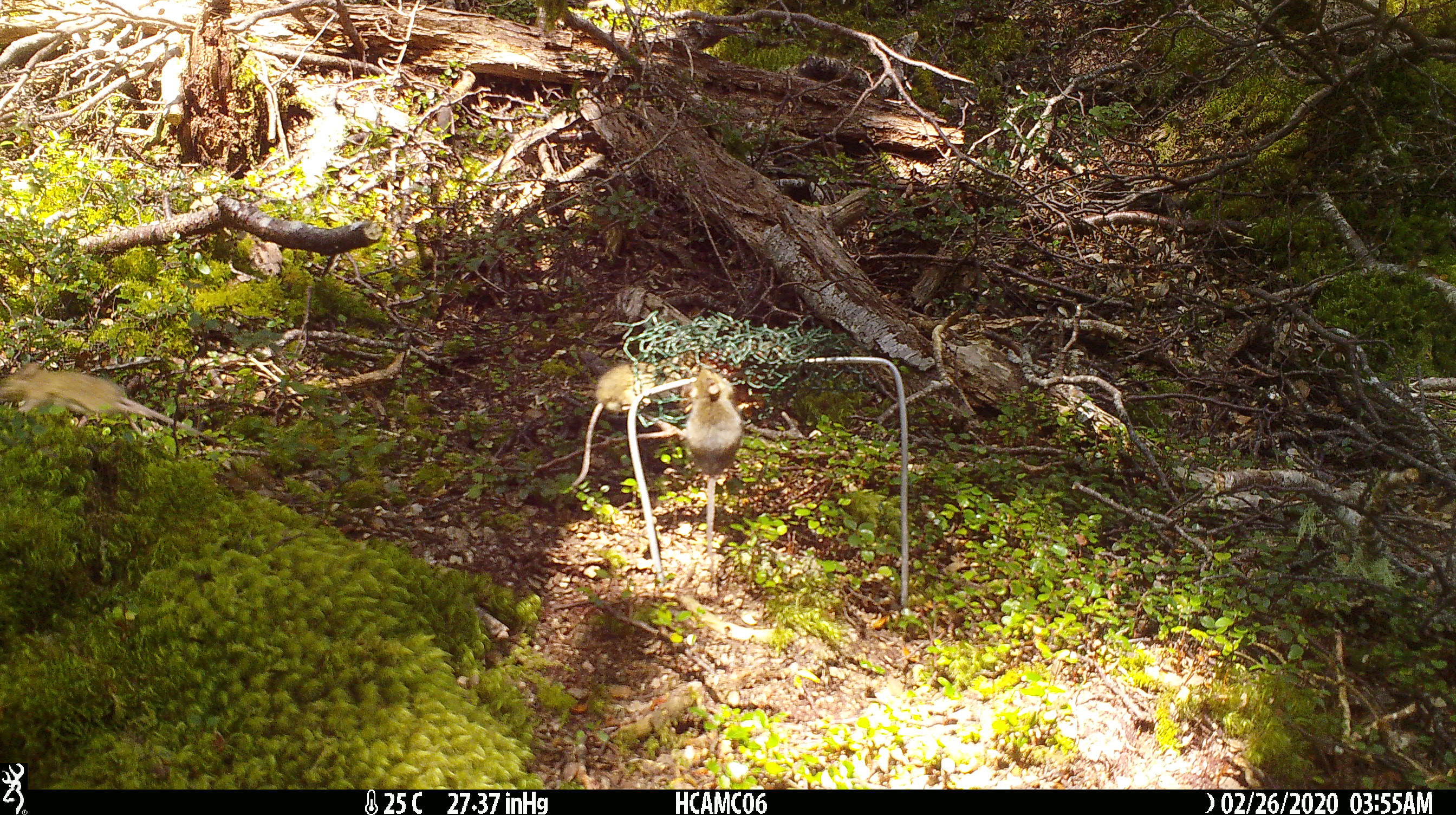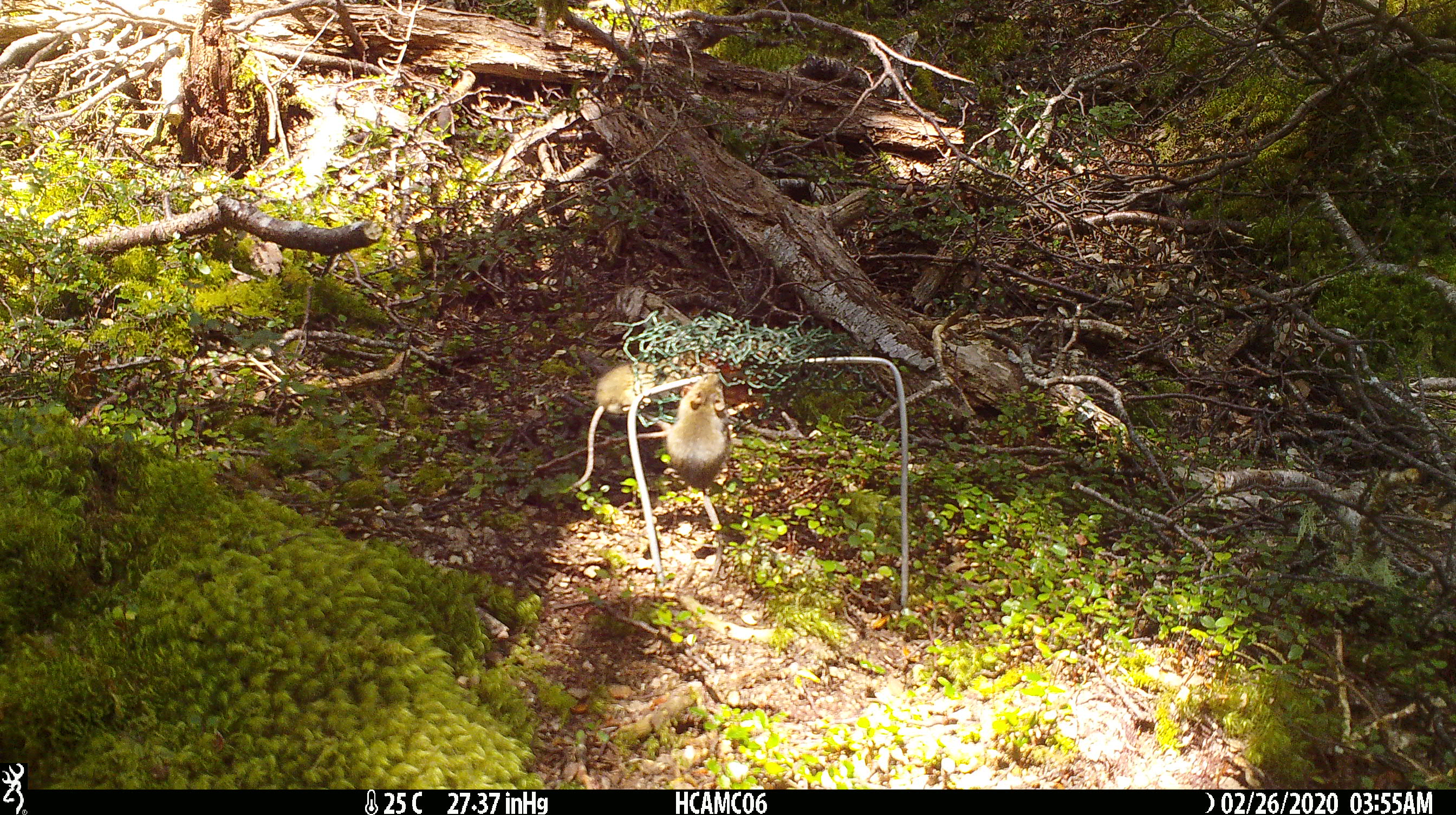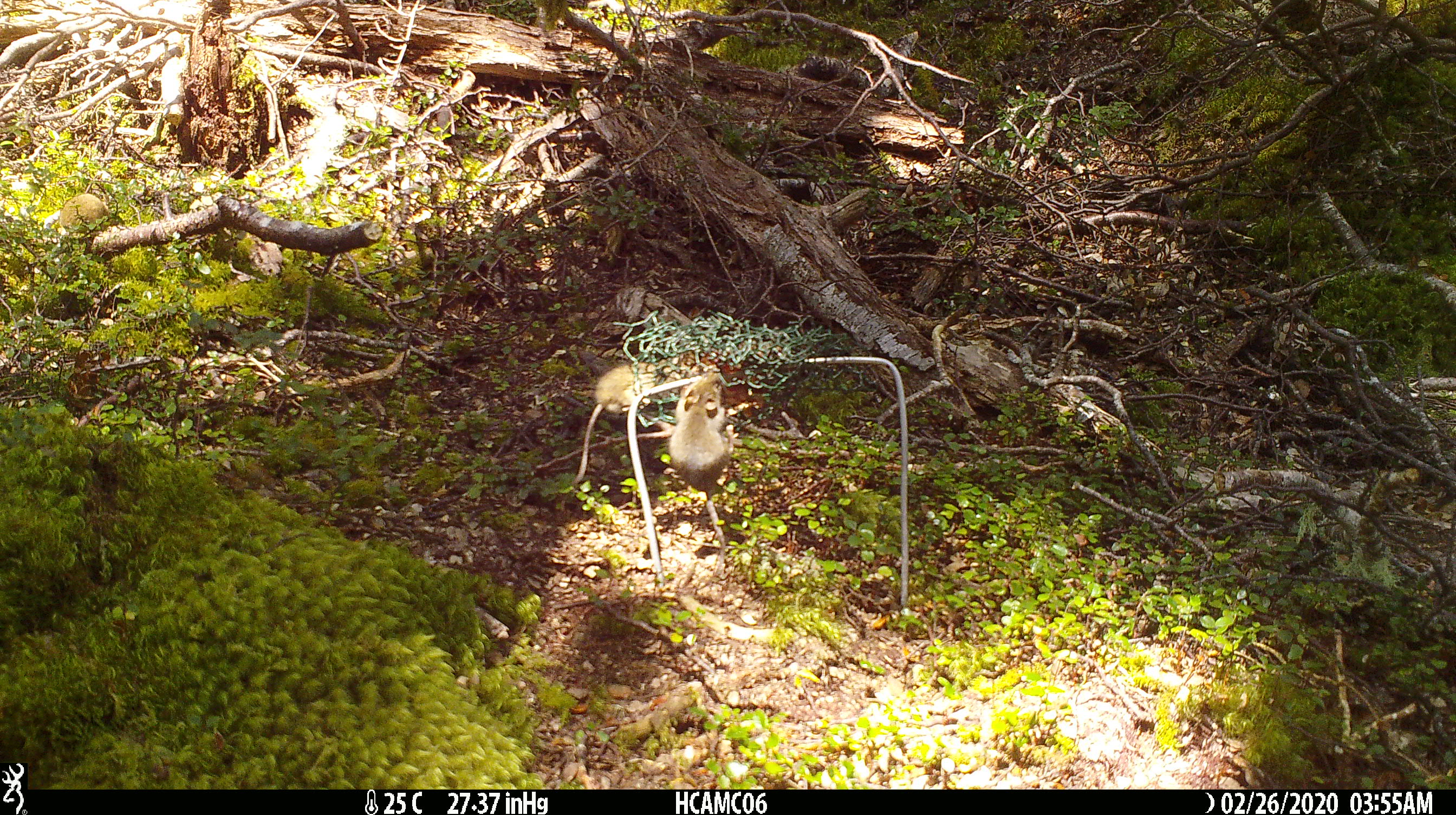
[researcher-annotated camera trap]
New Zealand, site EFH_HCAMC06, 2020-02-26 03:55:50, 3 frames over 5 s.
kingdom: Animalia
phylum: Chordata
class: Mammalia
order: Rodentia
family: Muridae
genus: Mus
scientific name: Mus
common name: mouse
Mouse (Mus).